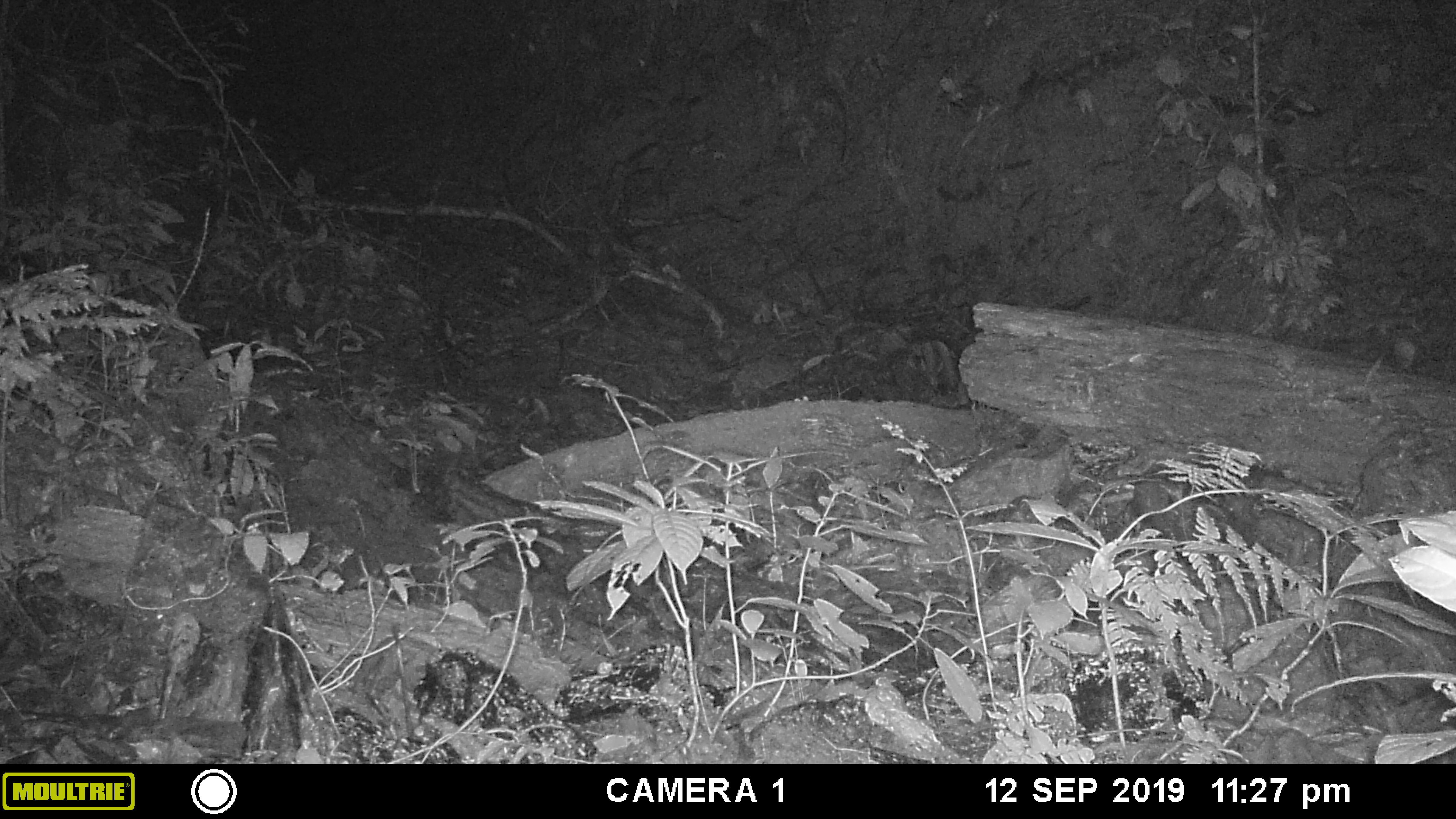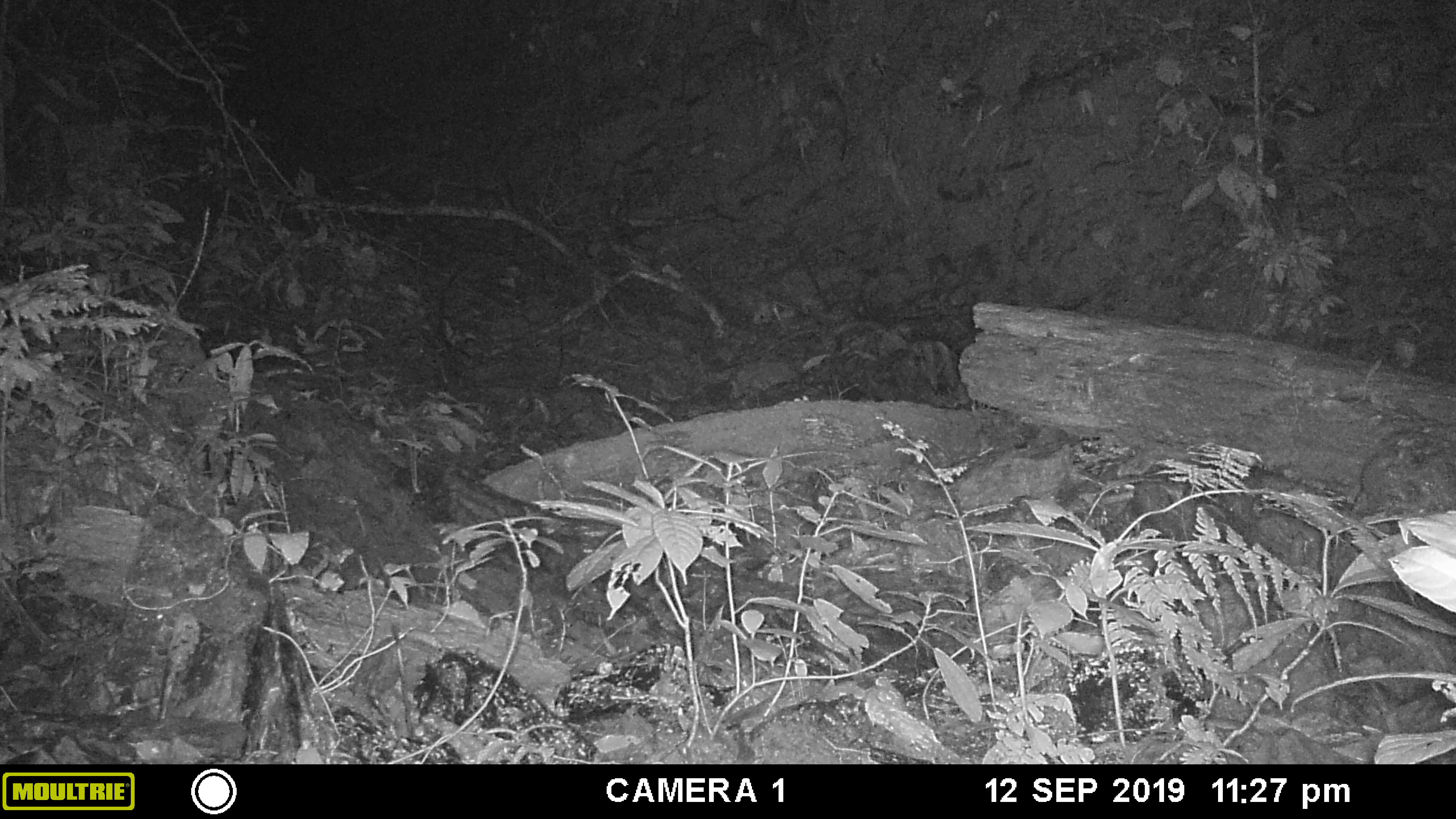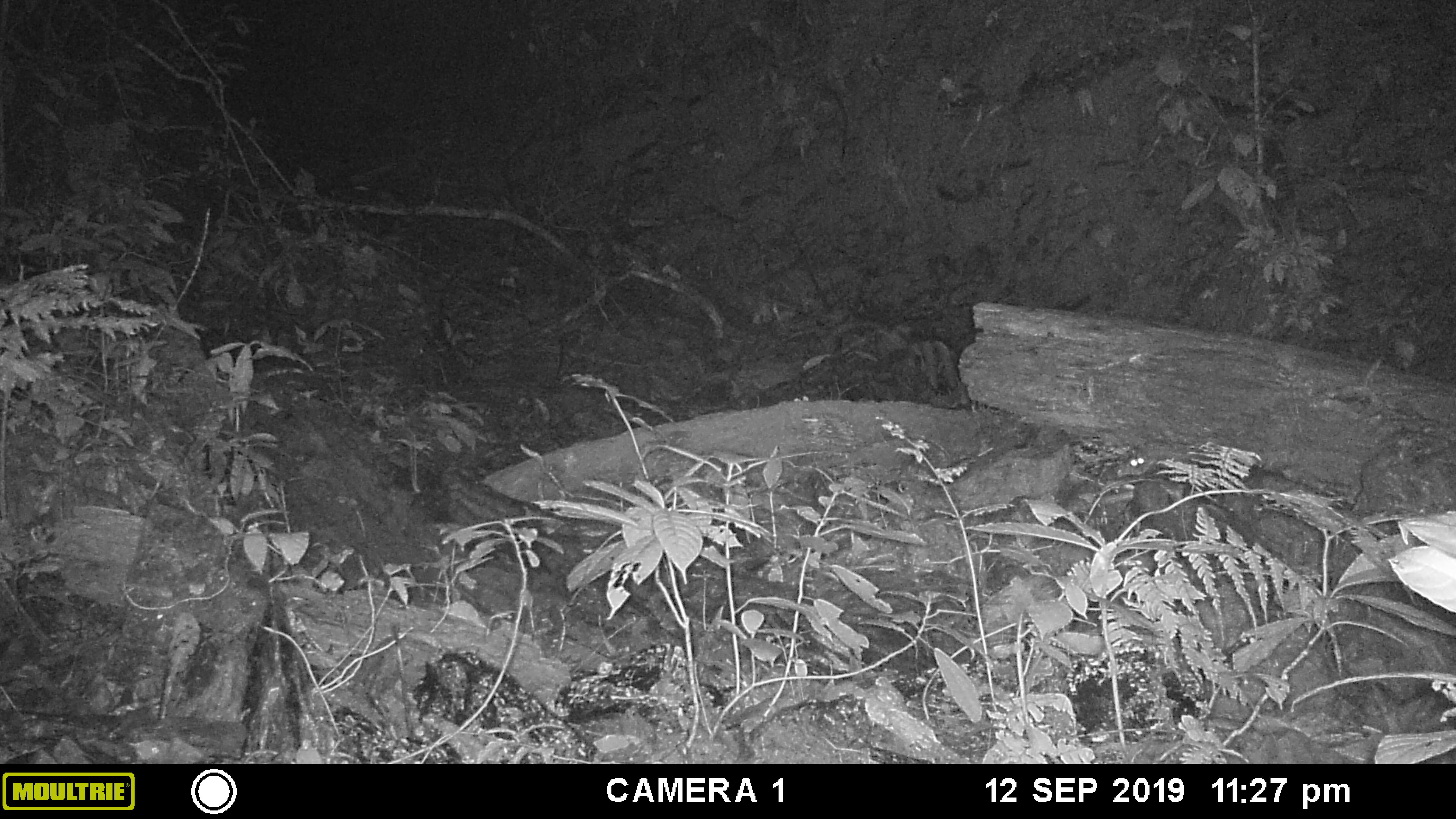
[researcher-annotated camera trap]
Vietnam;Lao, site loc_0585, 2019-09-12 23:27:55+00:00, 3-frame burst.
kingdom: Animalia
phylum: Chordata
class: Mammalia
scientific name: Mammalia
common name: mammal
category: unidentified small mammal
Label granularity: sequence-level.